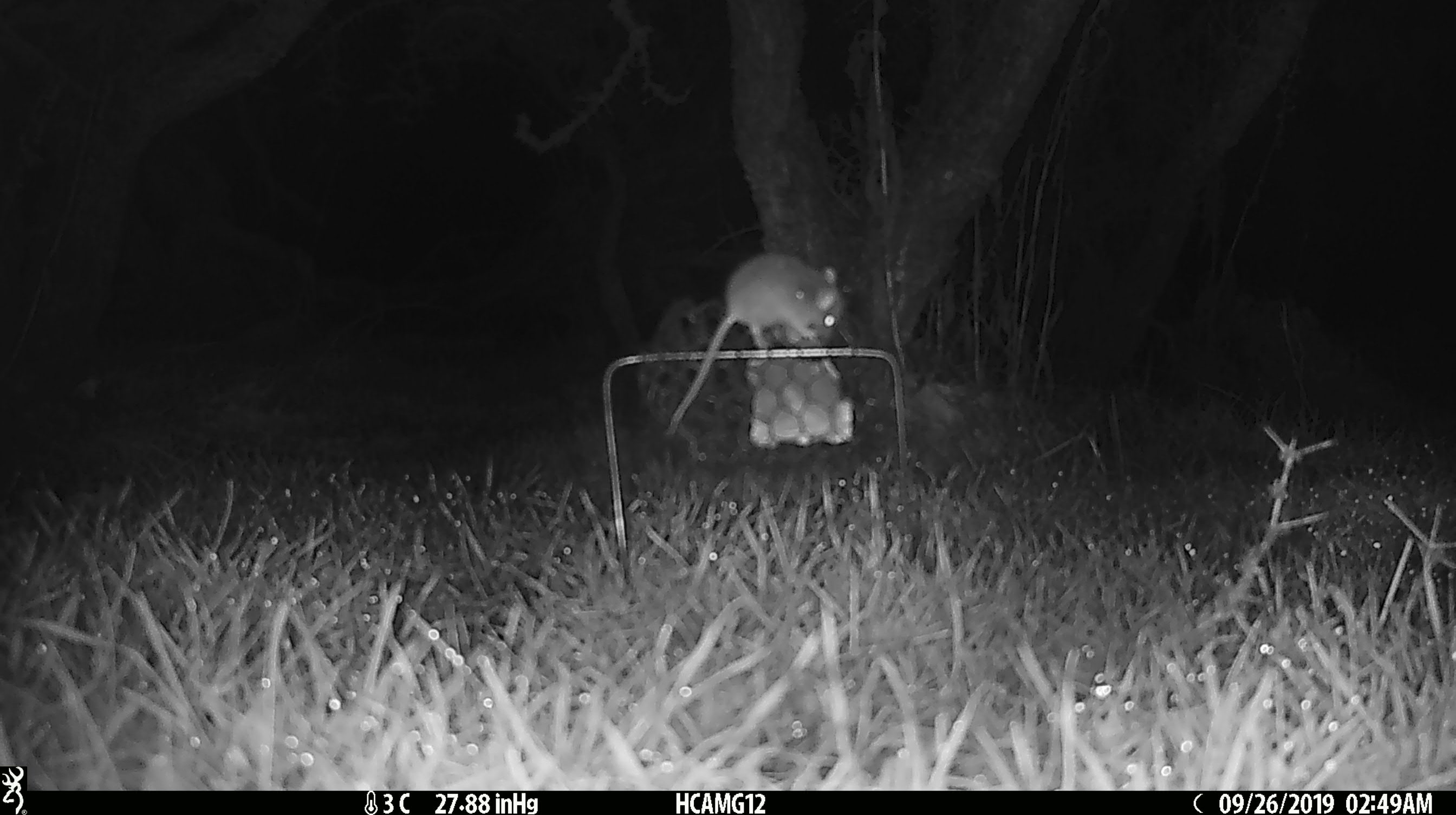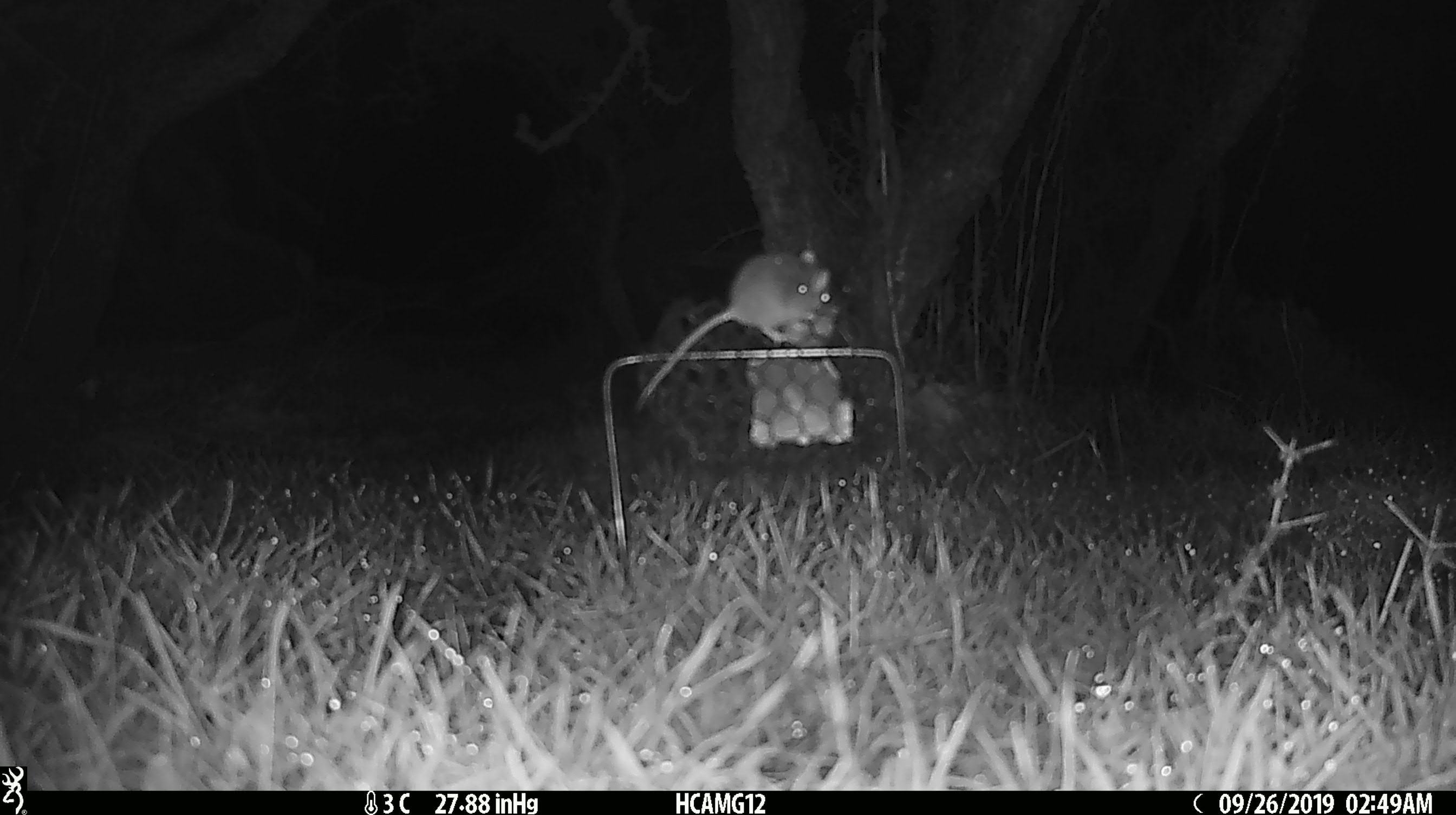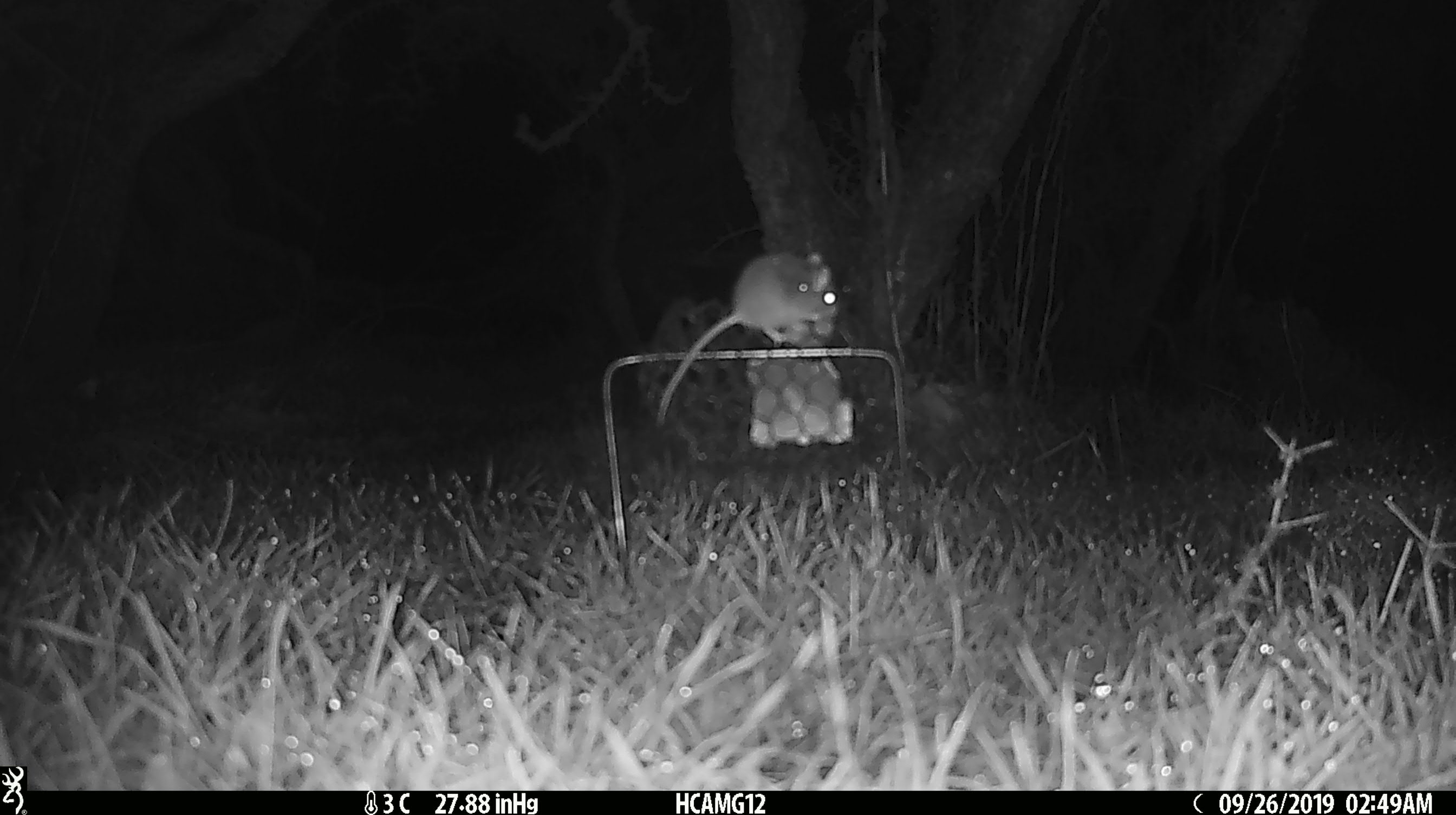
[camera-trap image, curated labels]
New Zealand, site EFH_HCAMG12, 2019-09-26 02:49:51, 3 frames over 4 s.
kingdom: Animalia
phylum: Chordata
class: Mammalia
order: Rodentia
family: Muridae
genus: Mus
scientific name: Mus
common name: mouse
Mouse (Mus).